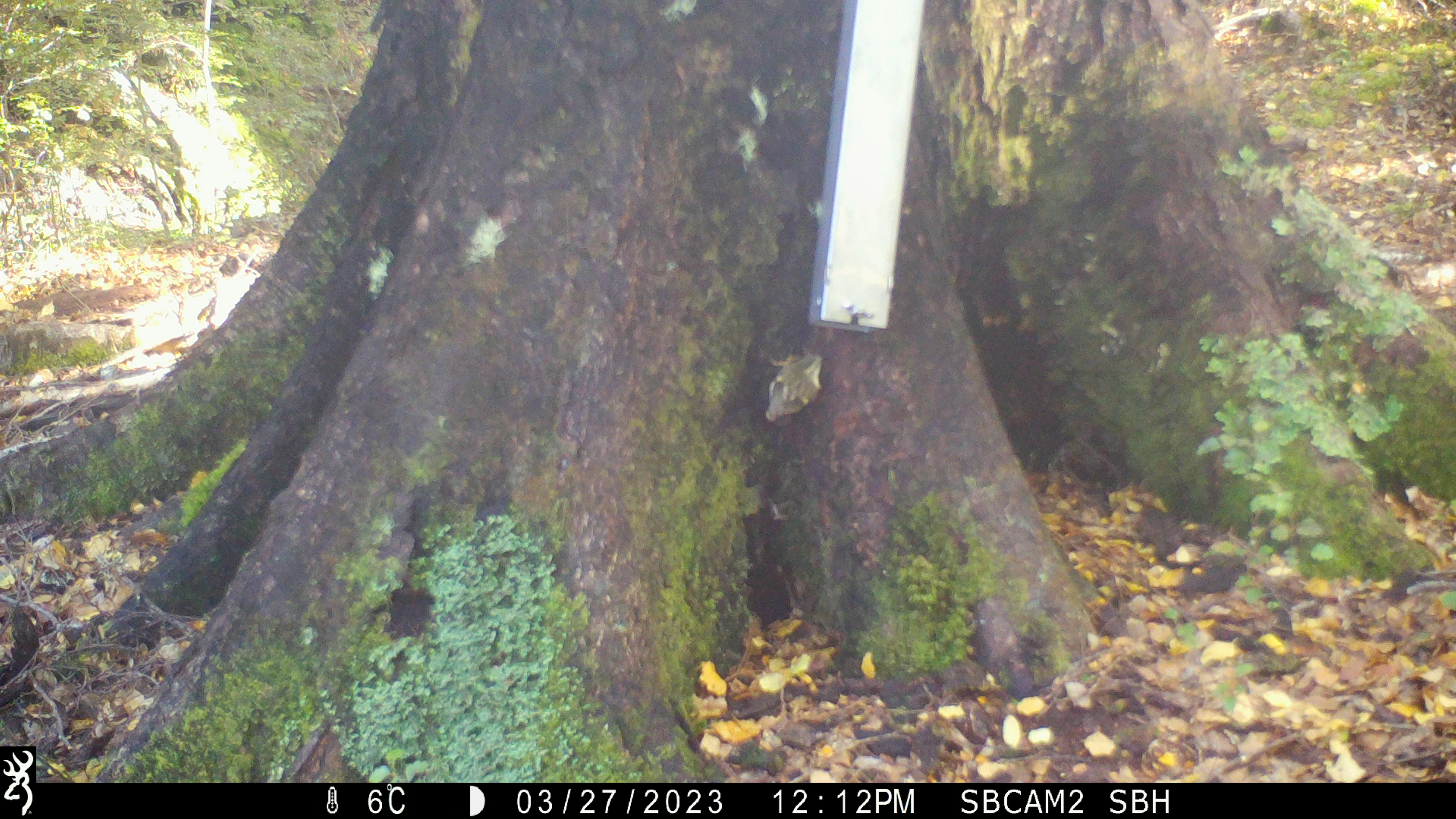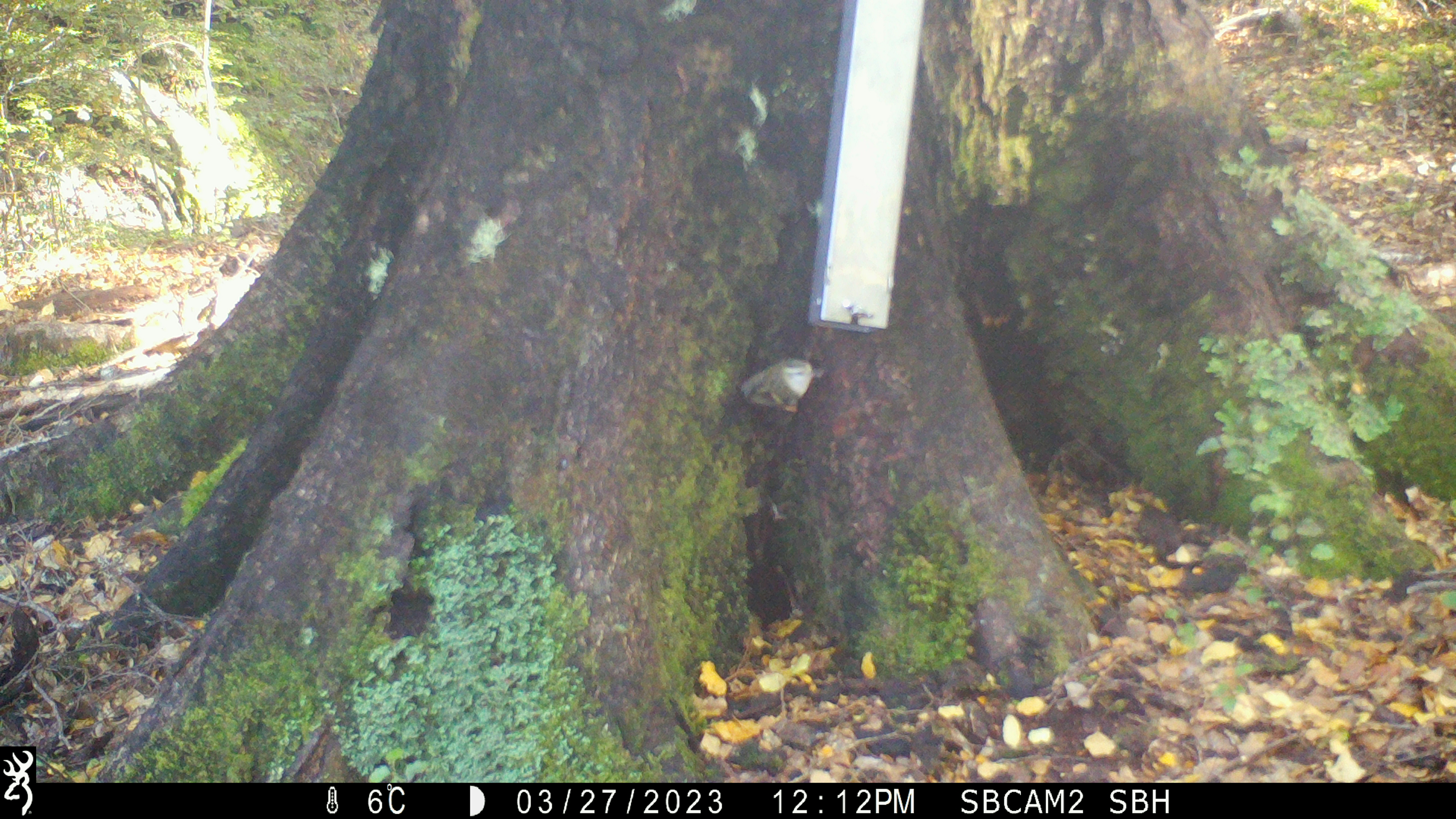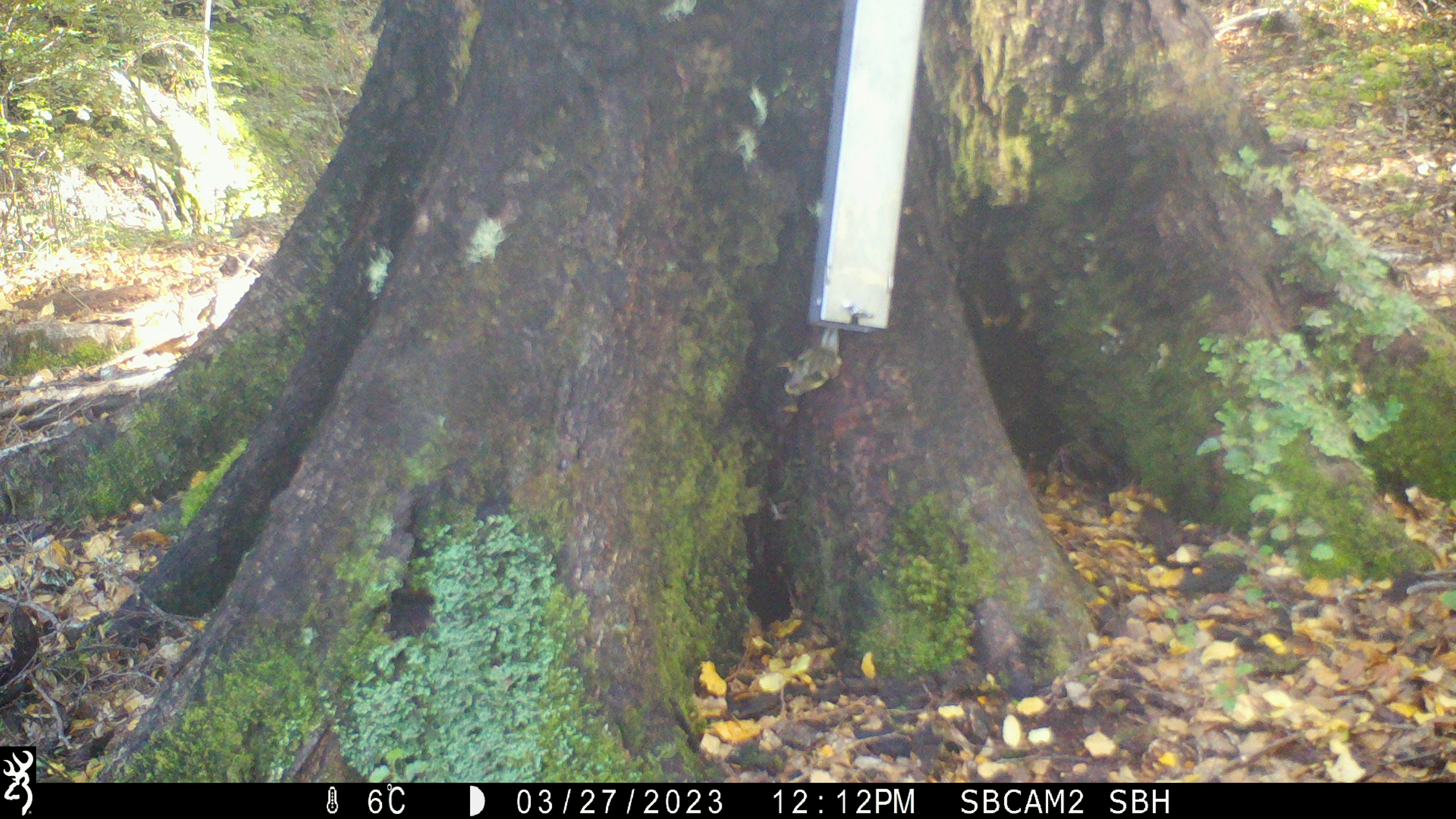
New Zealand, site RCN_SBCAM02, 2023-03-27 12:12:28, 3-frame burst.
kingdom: Animalia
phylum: Chordata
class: Aves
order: Passeriformes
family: Acanthisittidae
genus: Acanthisitta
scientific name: Acanthisitta chloris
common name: rifleman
Rifleman (Acanthisitta chloris).